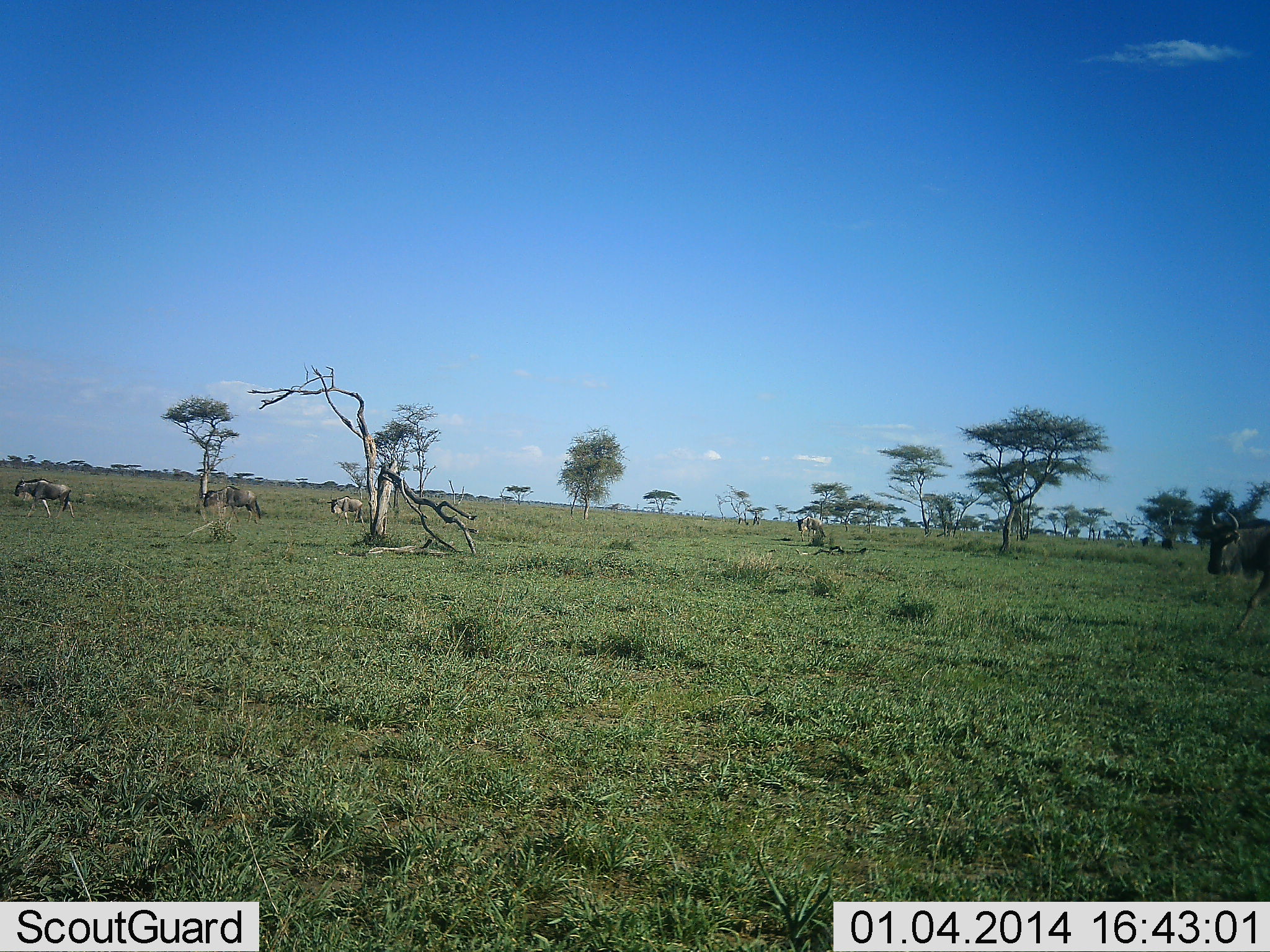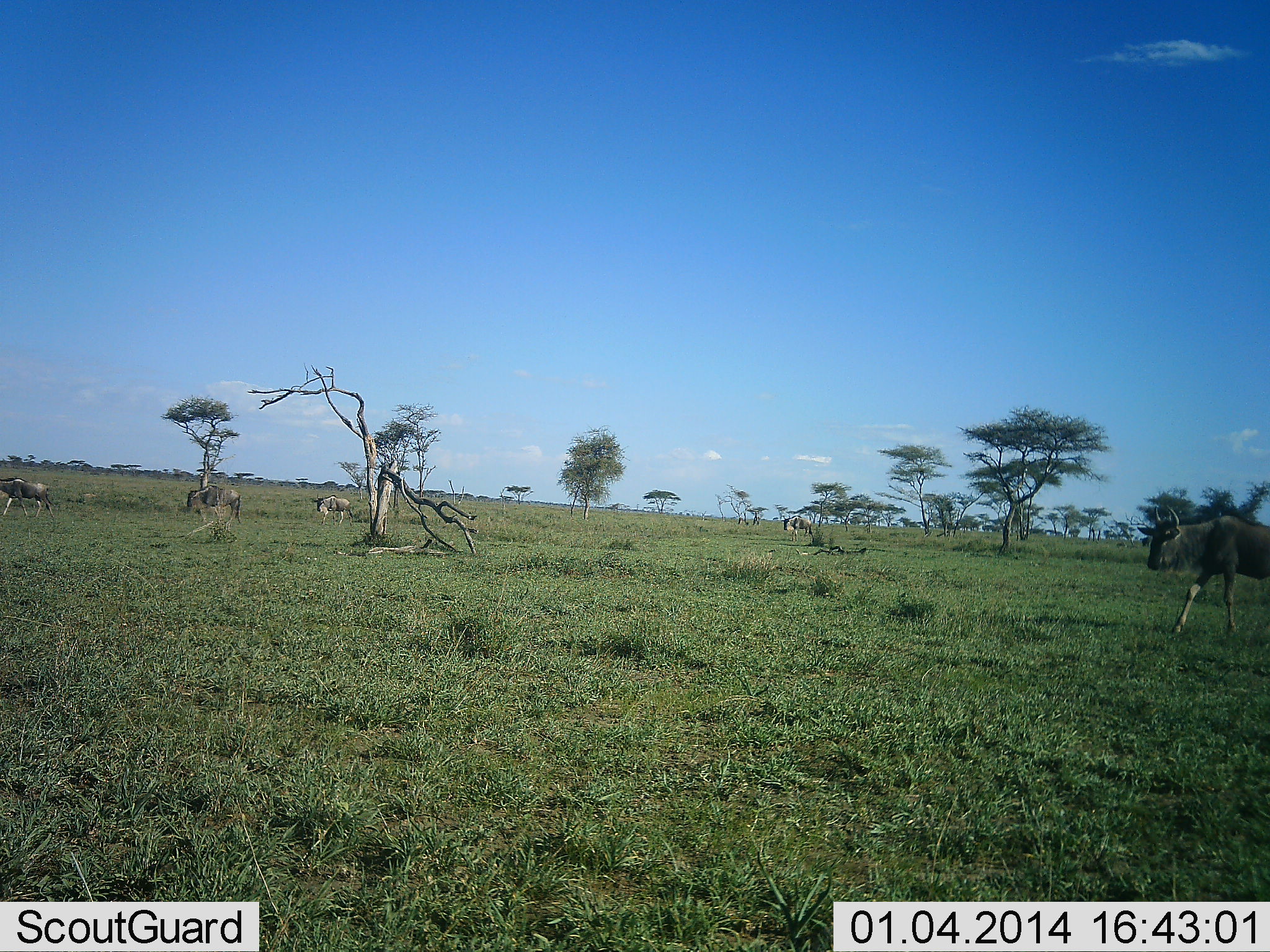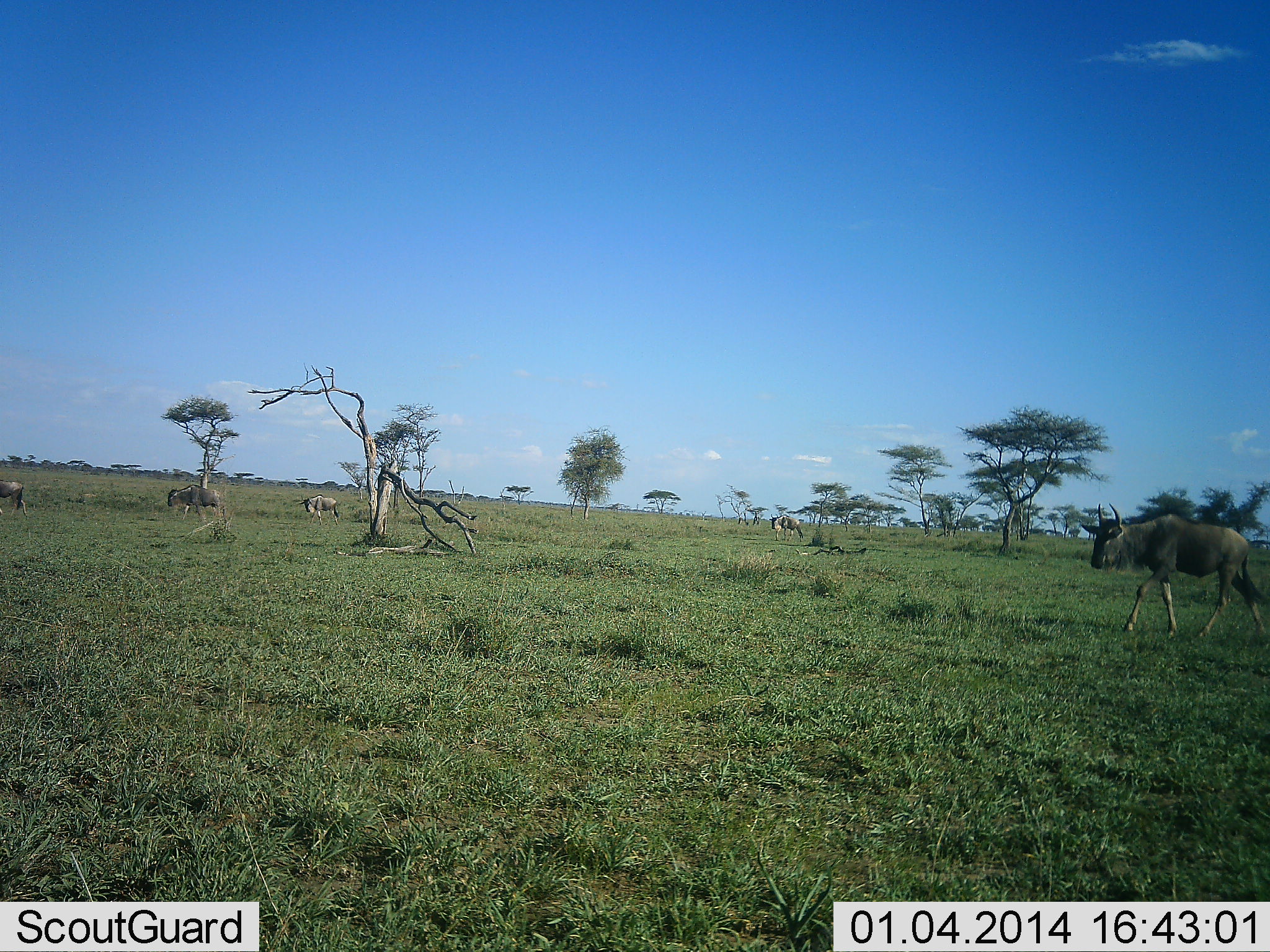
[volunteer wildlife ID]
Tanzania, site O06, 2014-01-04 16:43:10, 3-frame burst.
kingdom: Animalia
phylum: Chordata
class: Mammalia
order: Artiodactyla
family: Bovidae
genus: Connochaetes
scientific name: Connochaetes taurinus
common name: blue wildebeest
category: wildebeest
Wildebeest (blue wildebeest) (Connochaetes taurinus), count 5. Behavior (volunteer vote fractions): standing 0%, resting 0%, moving 100%, interacting 0%. Young present (vote fraction): 10%. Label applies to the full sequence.